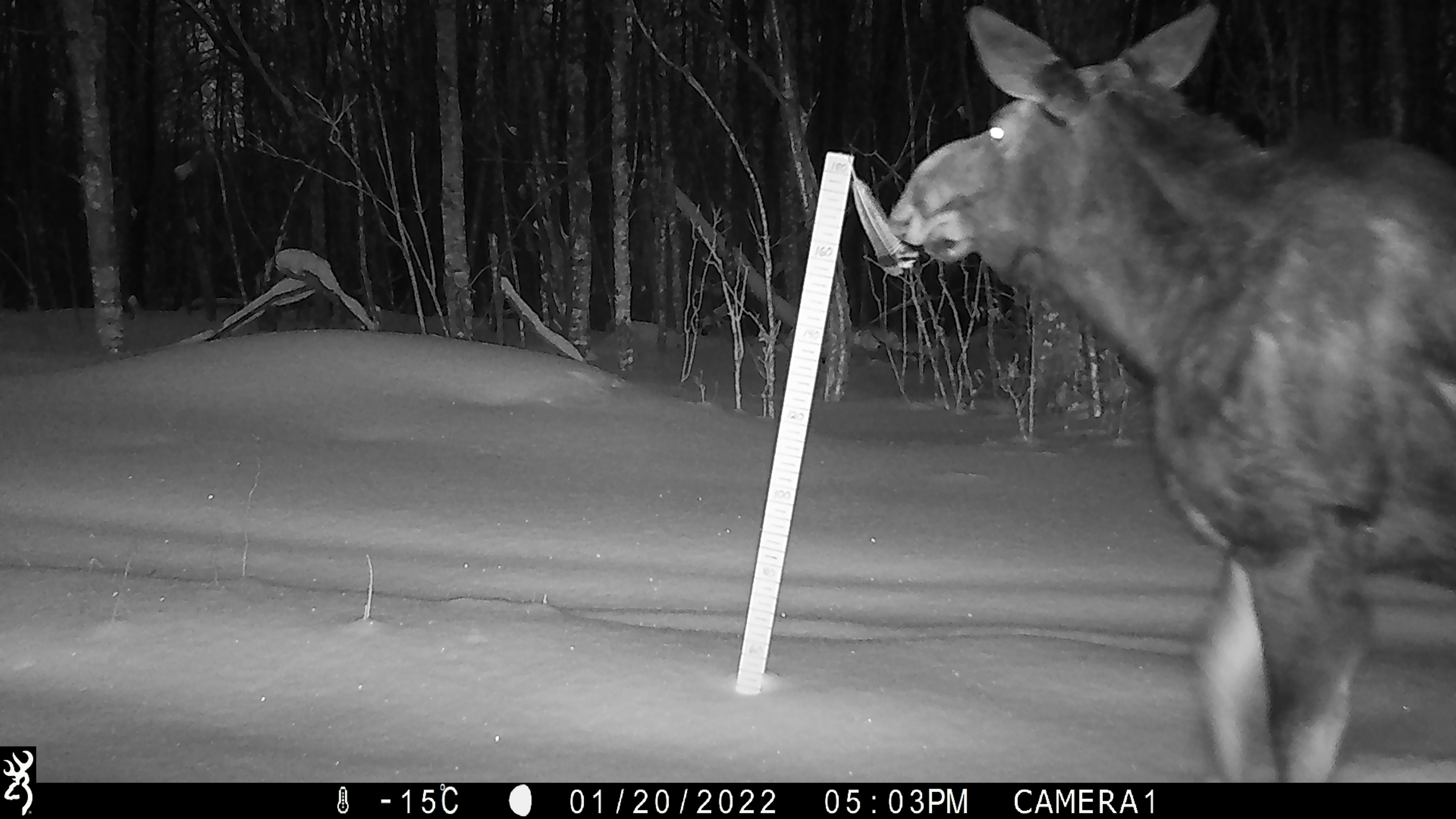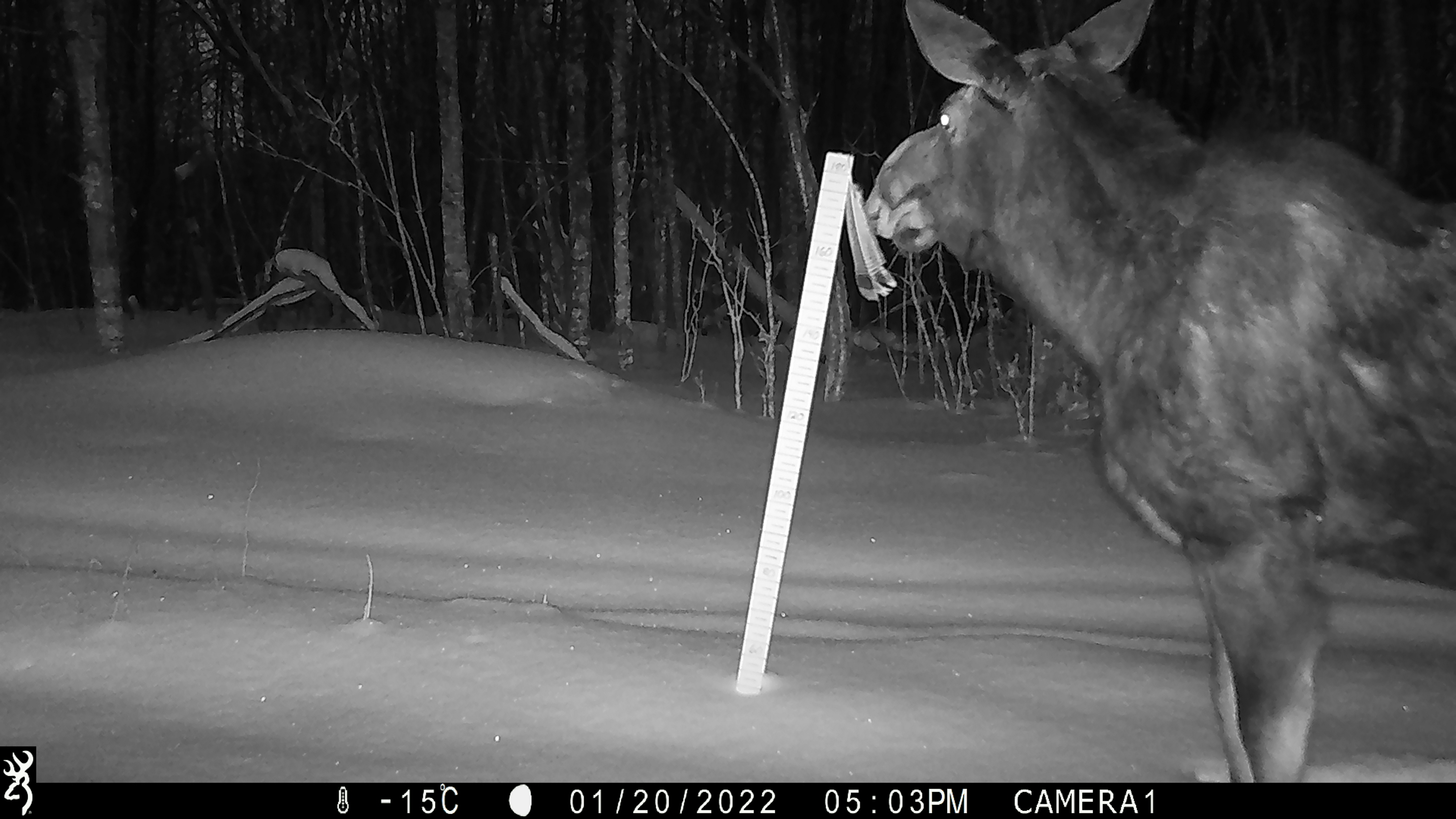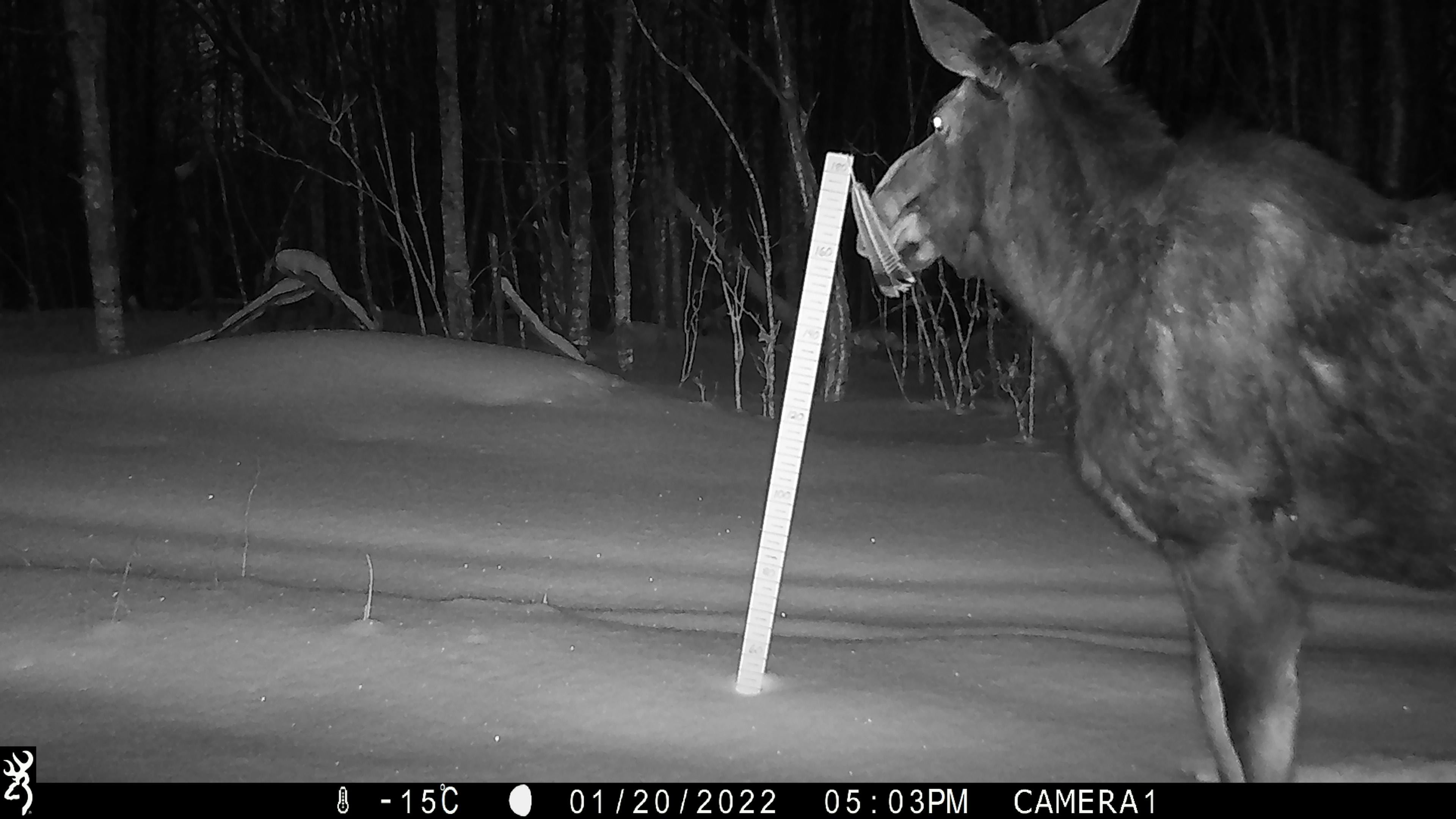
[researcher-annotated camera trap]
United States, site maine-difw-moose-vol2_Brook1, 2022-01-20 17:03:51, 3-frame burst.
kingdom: Animalia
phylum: Chordata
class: Mammalia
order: Artiodactyla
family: Cervidae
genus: Alces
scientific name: Alces alces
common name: moose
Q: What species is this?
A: Moose (Alces alces).